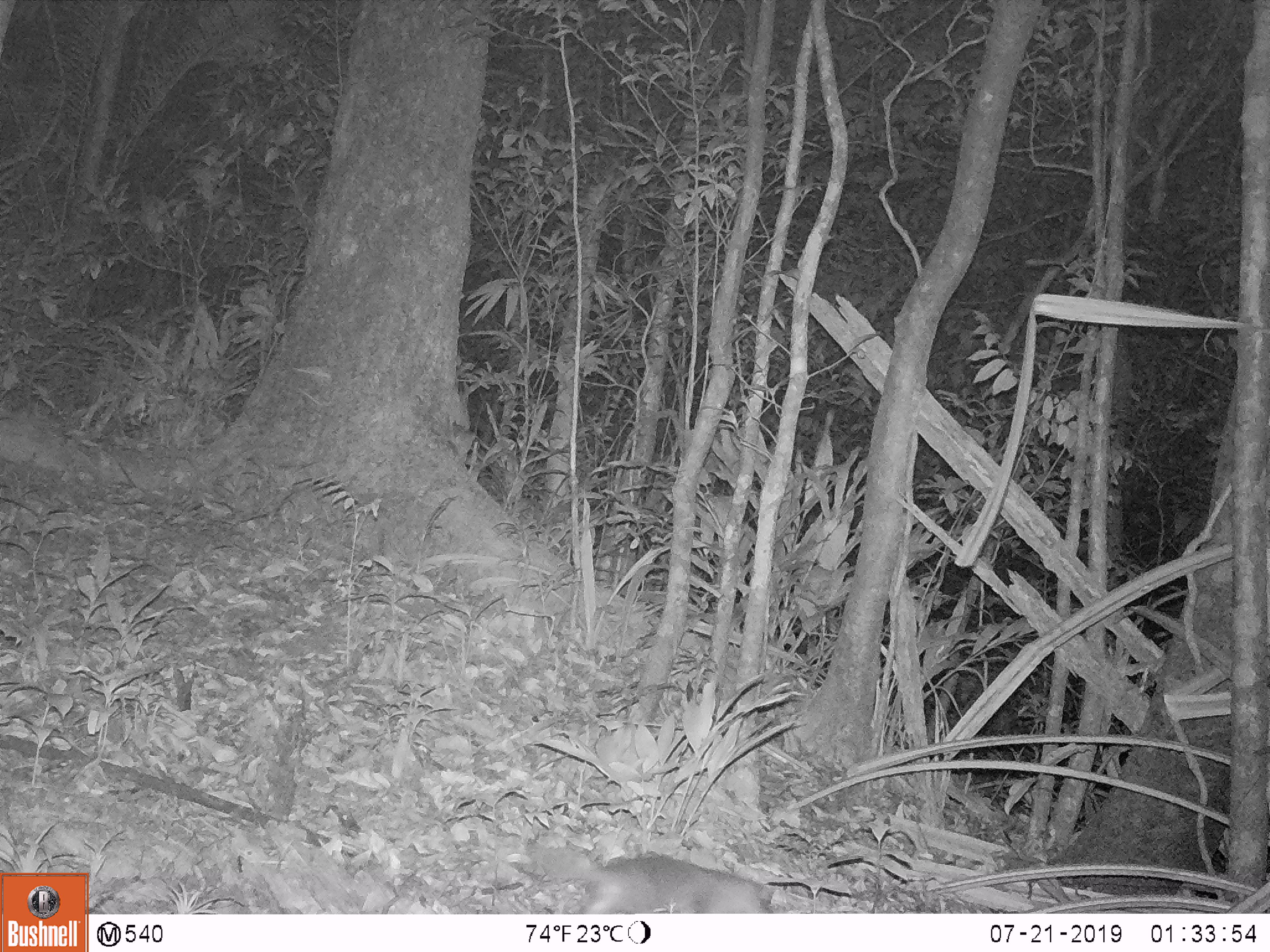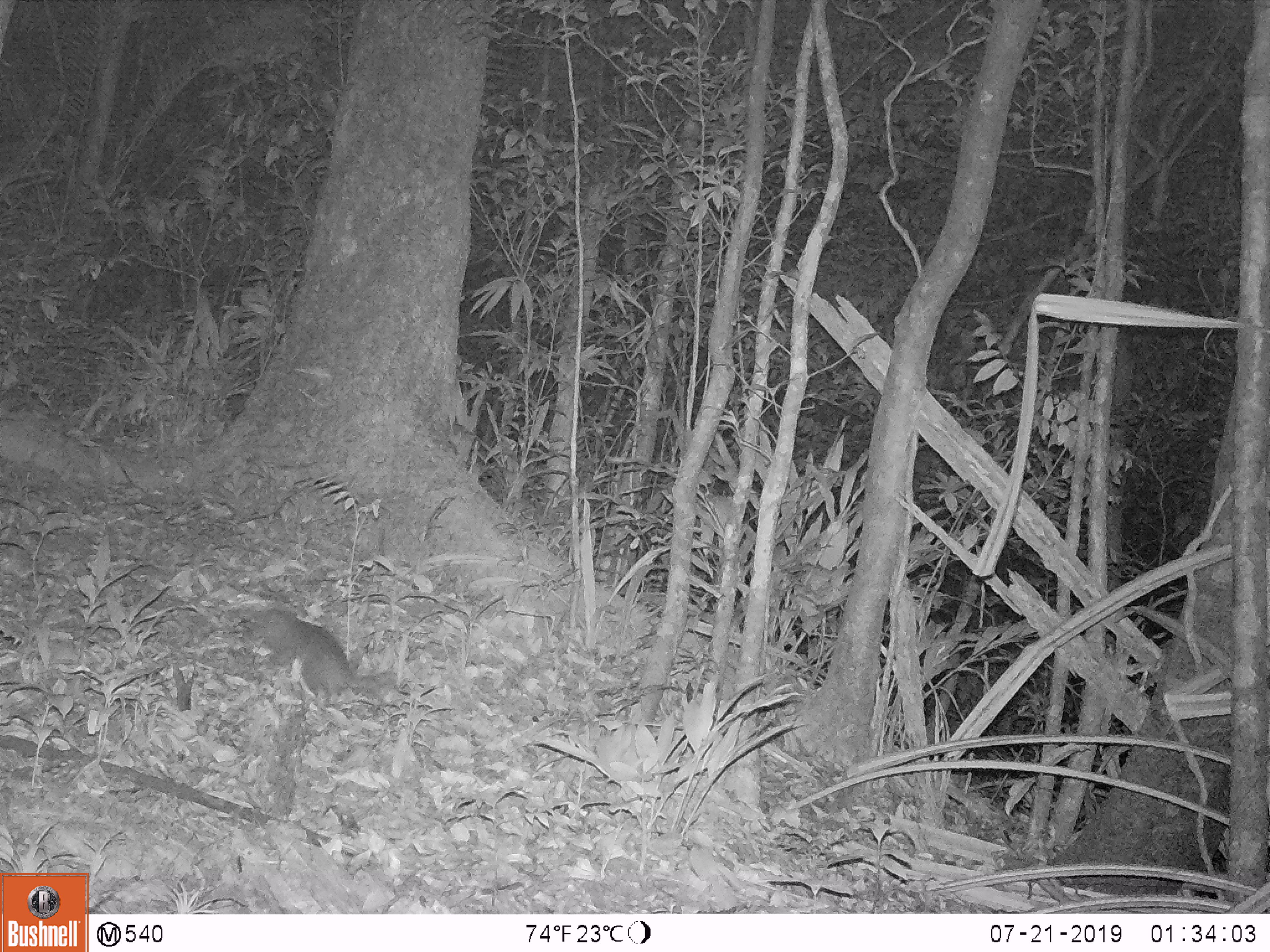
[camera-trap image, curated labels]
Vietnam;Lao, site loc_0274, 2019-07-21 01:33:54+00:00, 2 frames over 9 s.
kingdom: Animalia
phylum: Chordata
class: Mammalia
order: Carnivora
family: Mustelidae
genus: Melogale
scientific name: Melogale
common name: ferret badger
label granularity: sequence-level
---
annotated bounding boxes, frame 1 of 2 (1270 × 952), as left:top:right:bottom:
ferret badger: 526:843:774:913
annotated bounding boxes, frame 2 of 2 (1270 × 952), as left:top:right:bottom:
ferret badger: 252:607:397:697